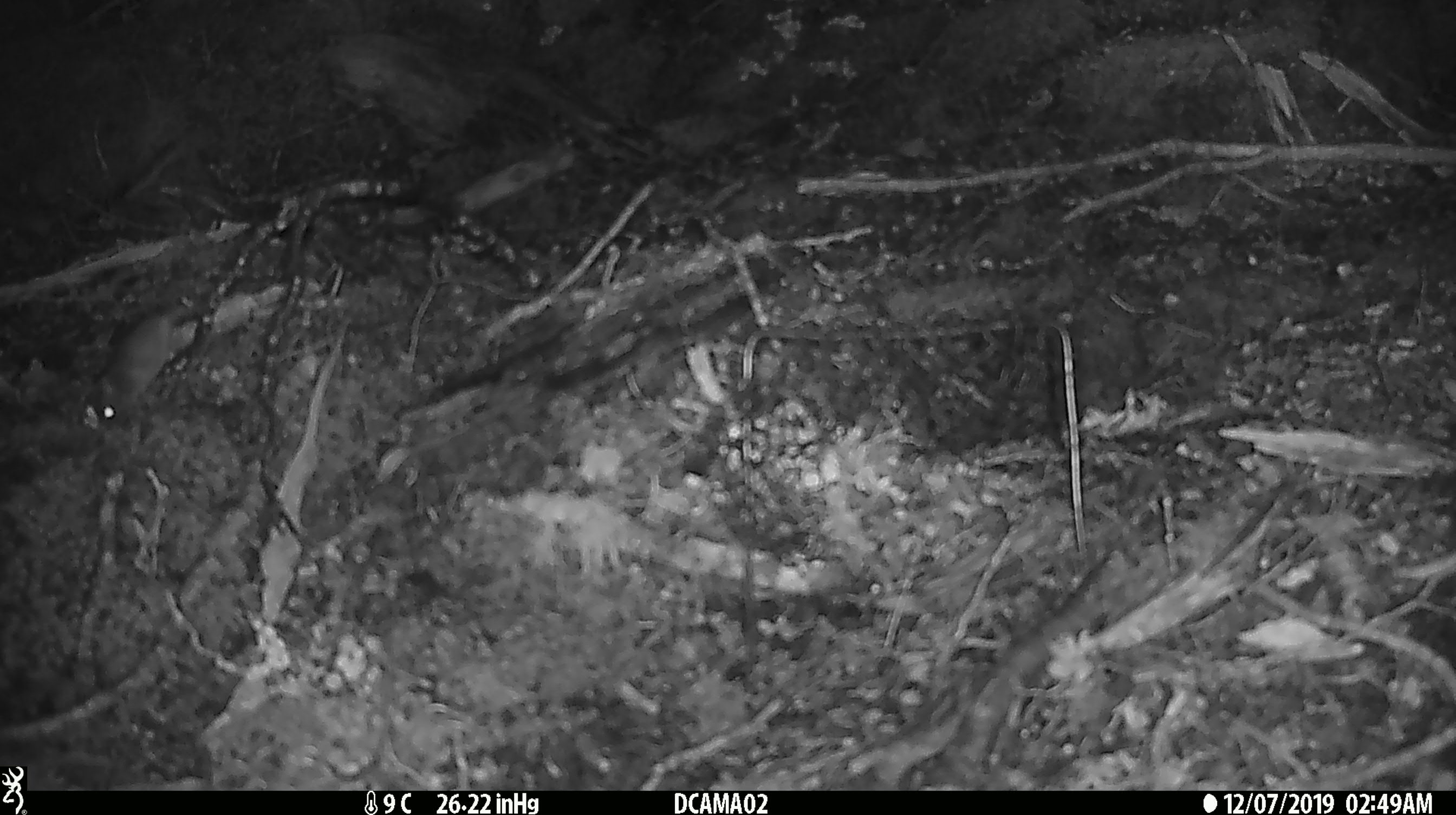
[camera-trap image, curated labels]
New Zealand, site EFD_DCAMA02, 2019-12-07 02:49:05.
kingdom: Animalia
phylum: Chordata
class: Mammalia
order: Rodentia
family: Muridae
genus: Mus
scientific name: Mus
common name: mouse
Mouse (Mus).